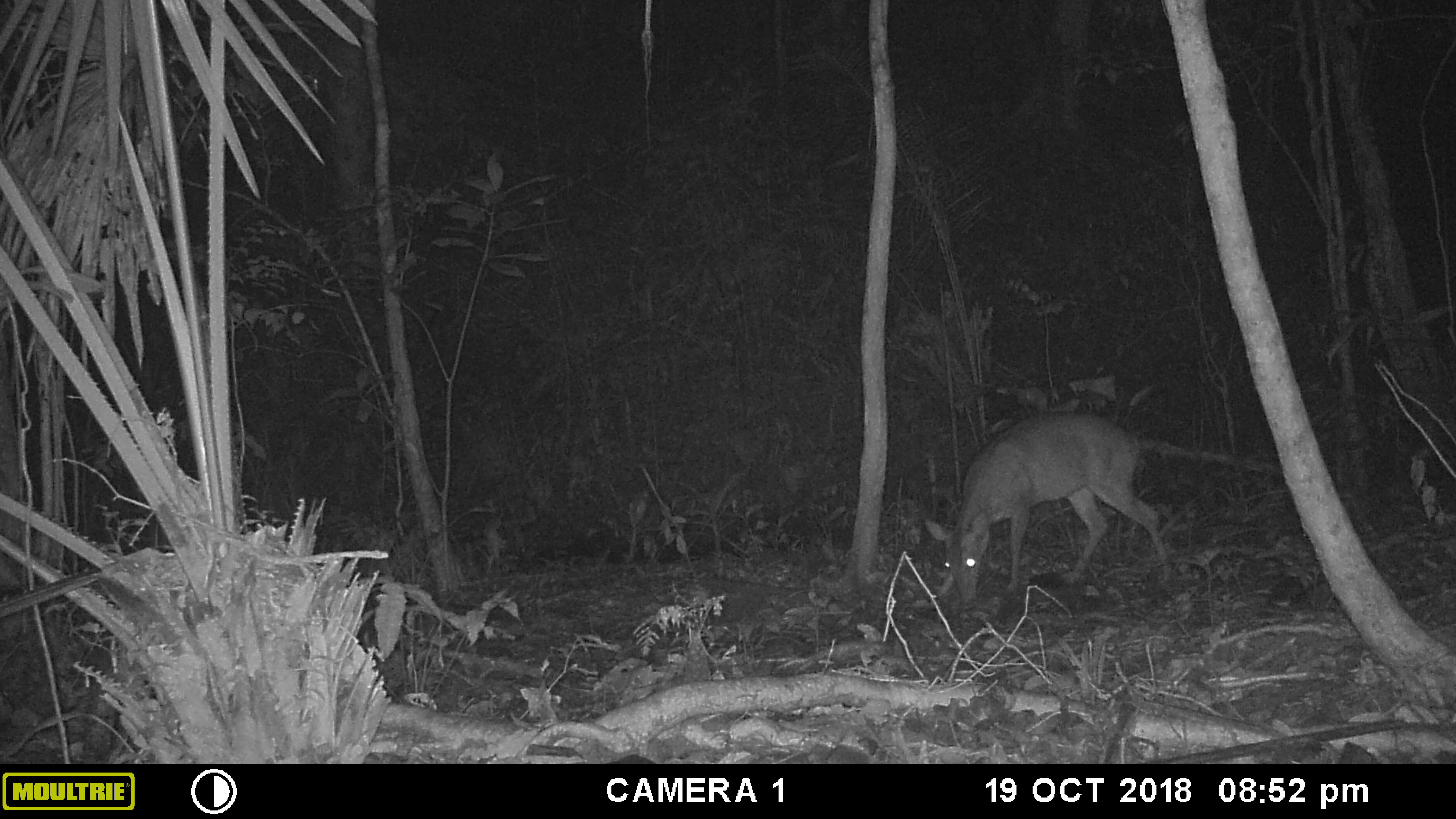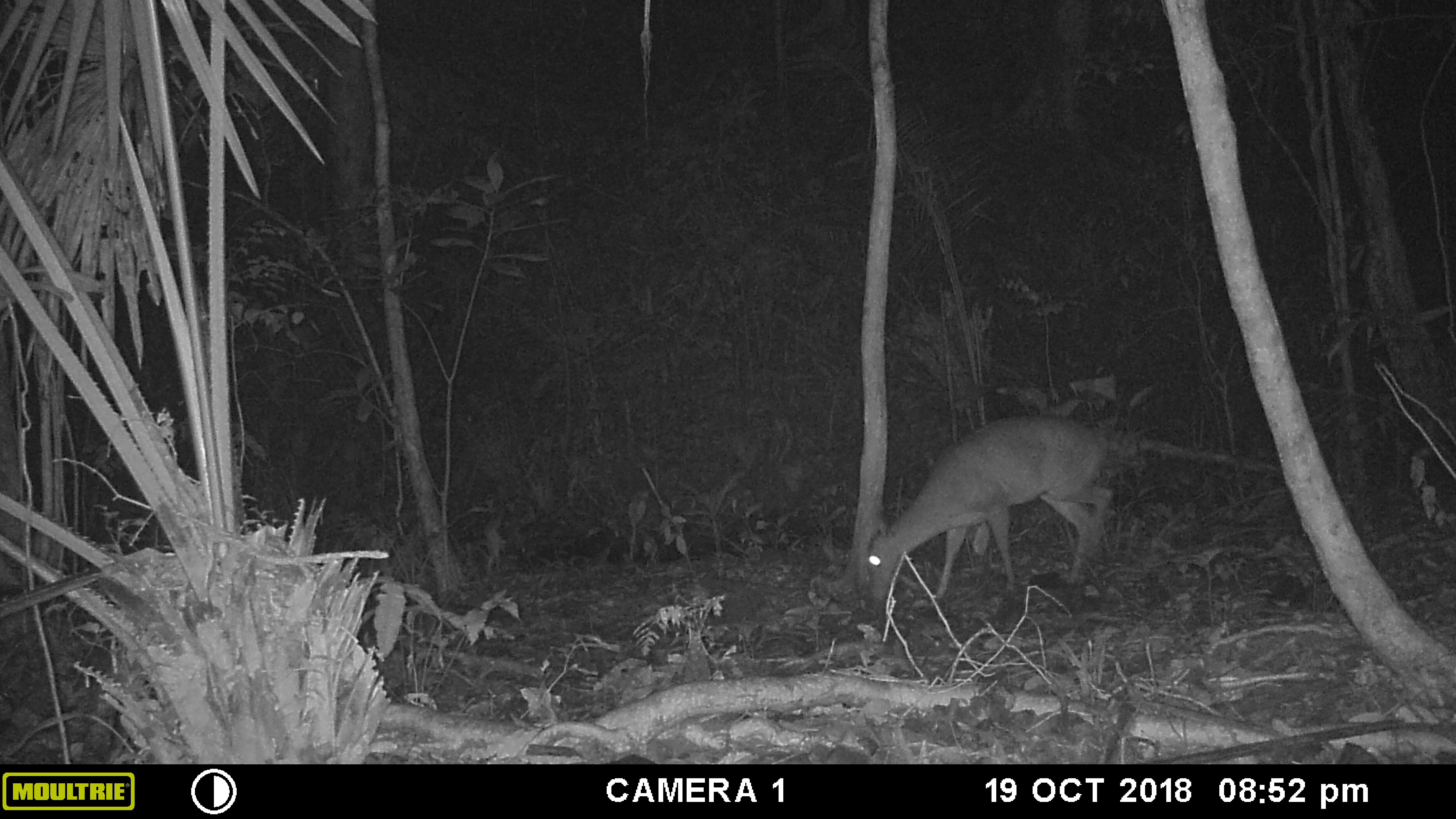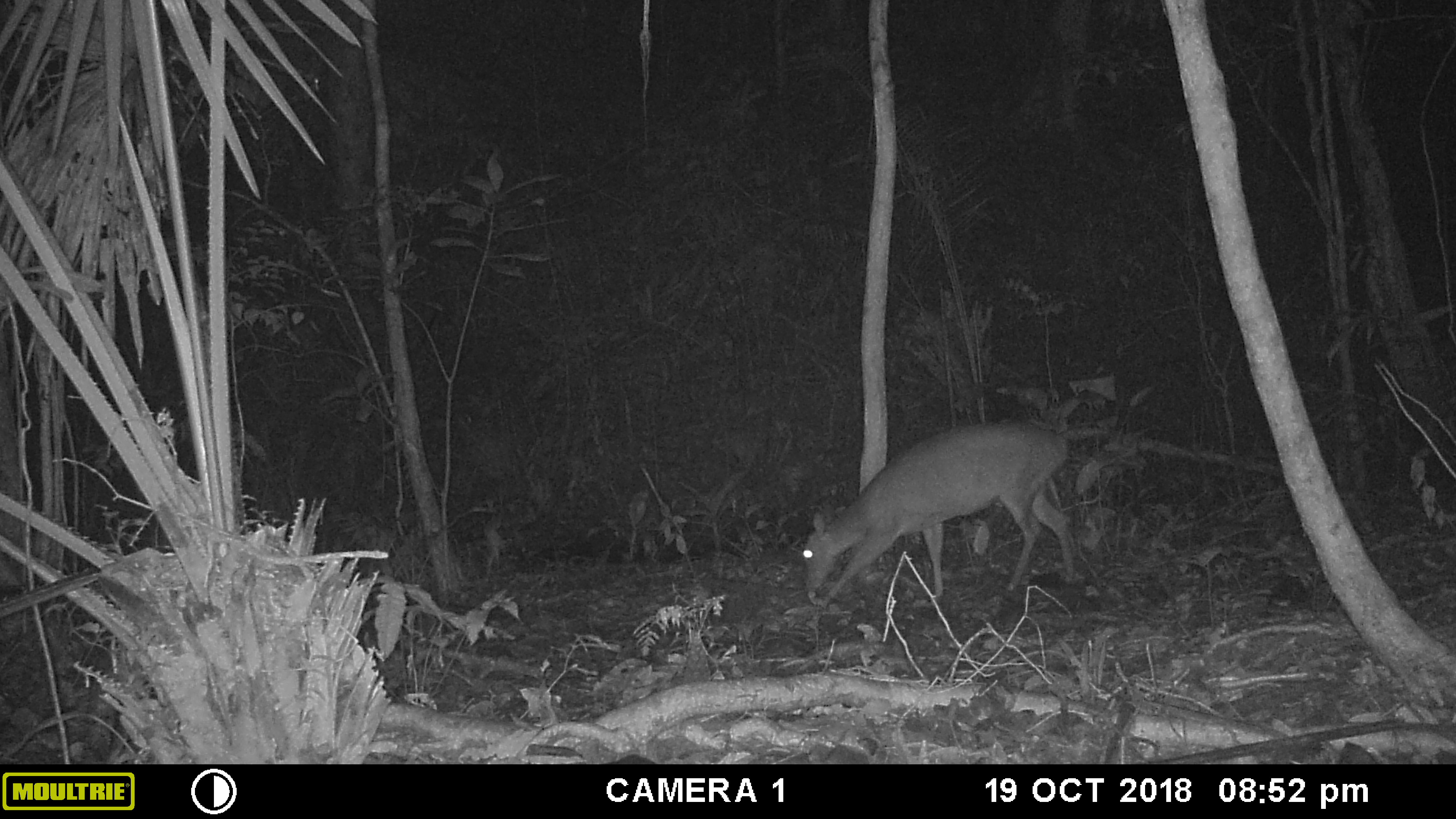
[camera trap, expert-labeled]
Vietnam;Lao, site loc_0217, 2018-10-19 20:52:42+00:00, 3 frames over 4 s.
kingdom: Animalia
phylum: Chordata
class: Mammalia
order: Artiodactyla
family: Cervidae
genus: Muntiacus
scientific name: Muntiacus vuquangensis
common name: large-antlered muntjac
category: large antlered muntjac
Large antlered muntjac (large-antlered muntjac) (Muntiacus vuquangensis). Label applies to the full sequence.